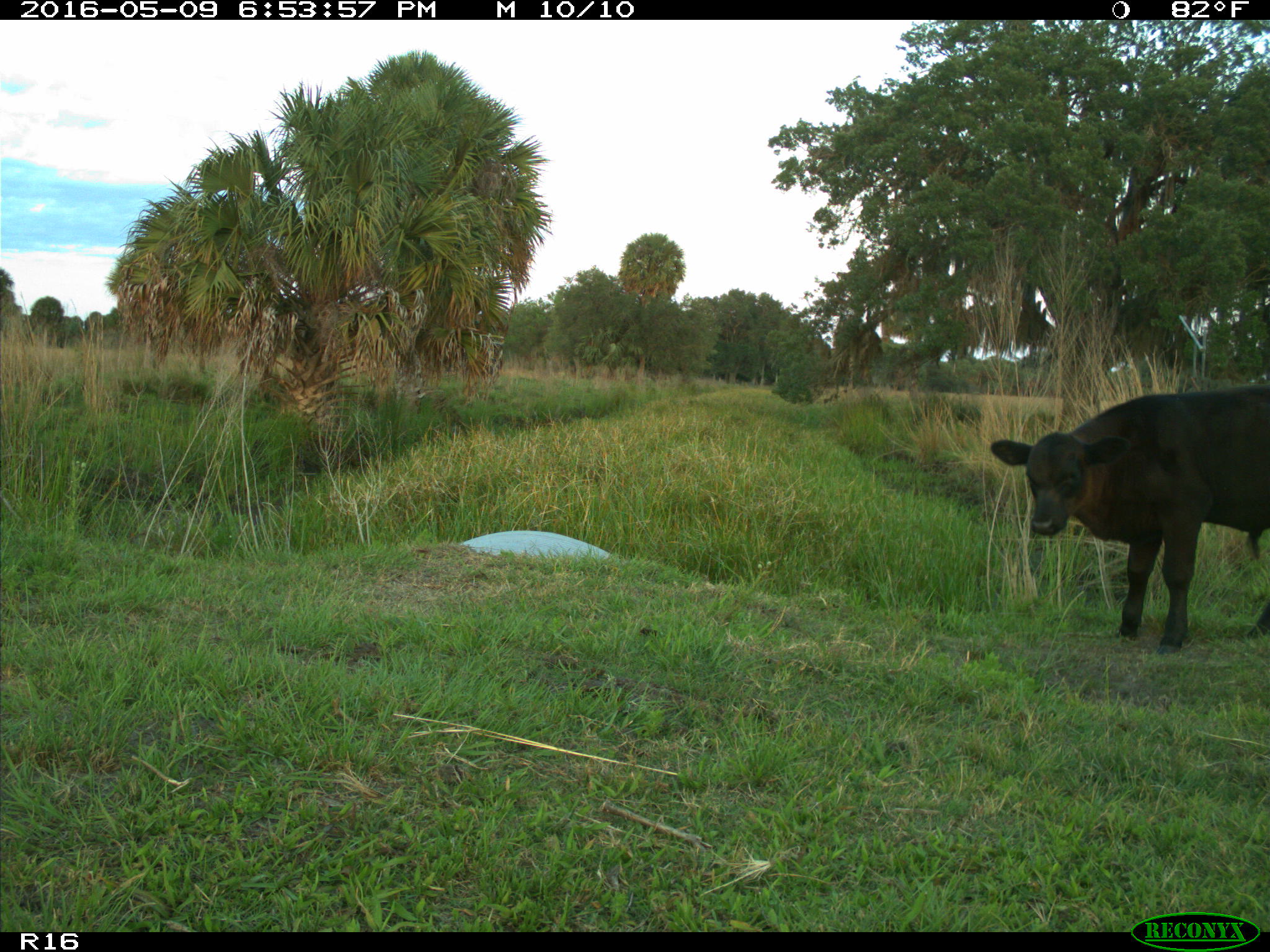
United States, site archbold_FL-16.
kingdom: Animalia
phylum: Chordata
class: Mammalia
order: Artiodactyla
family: Bovidae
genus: Bos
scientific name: Bos taurus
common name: domestic cow